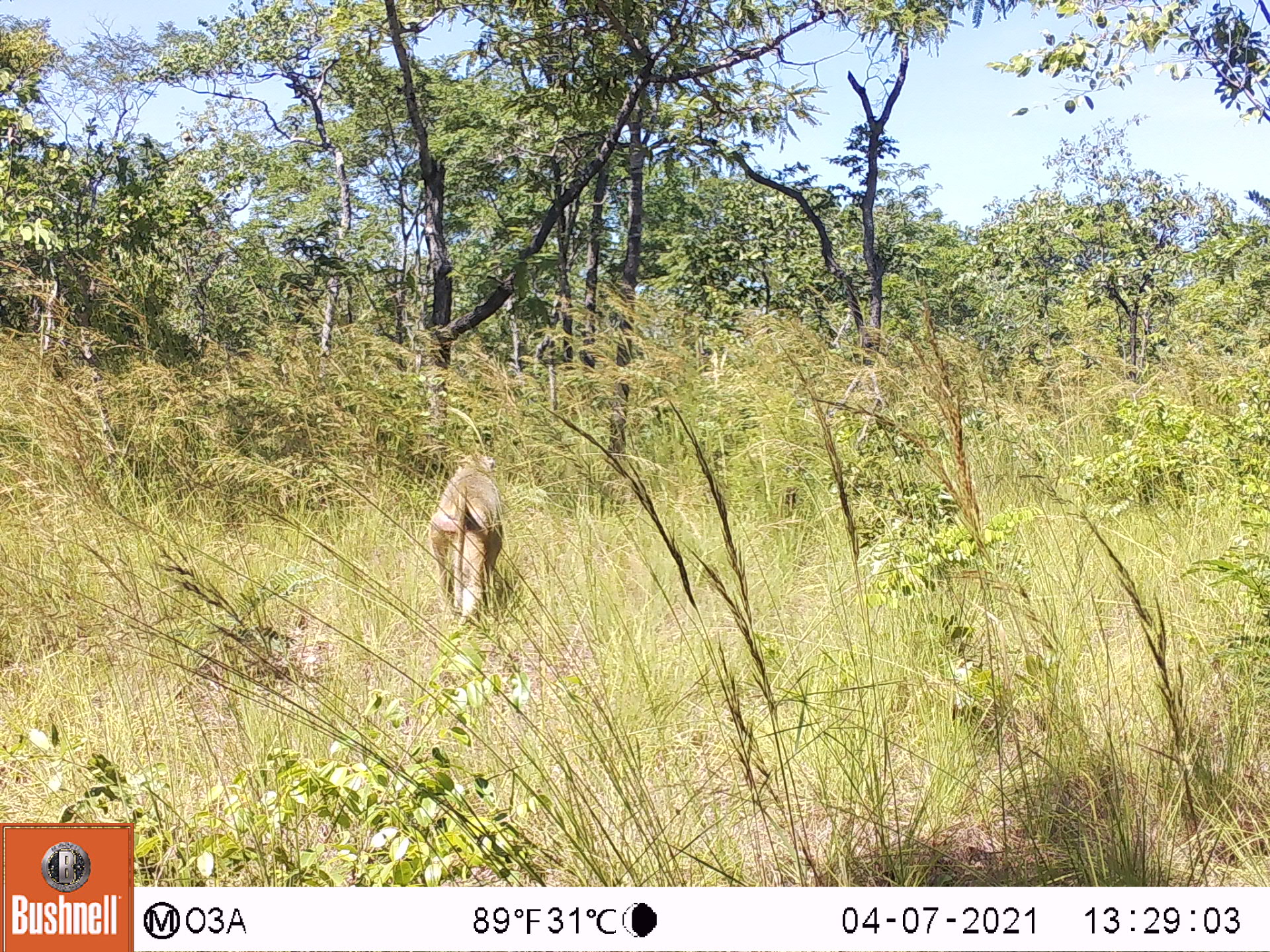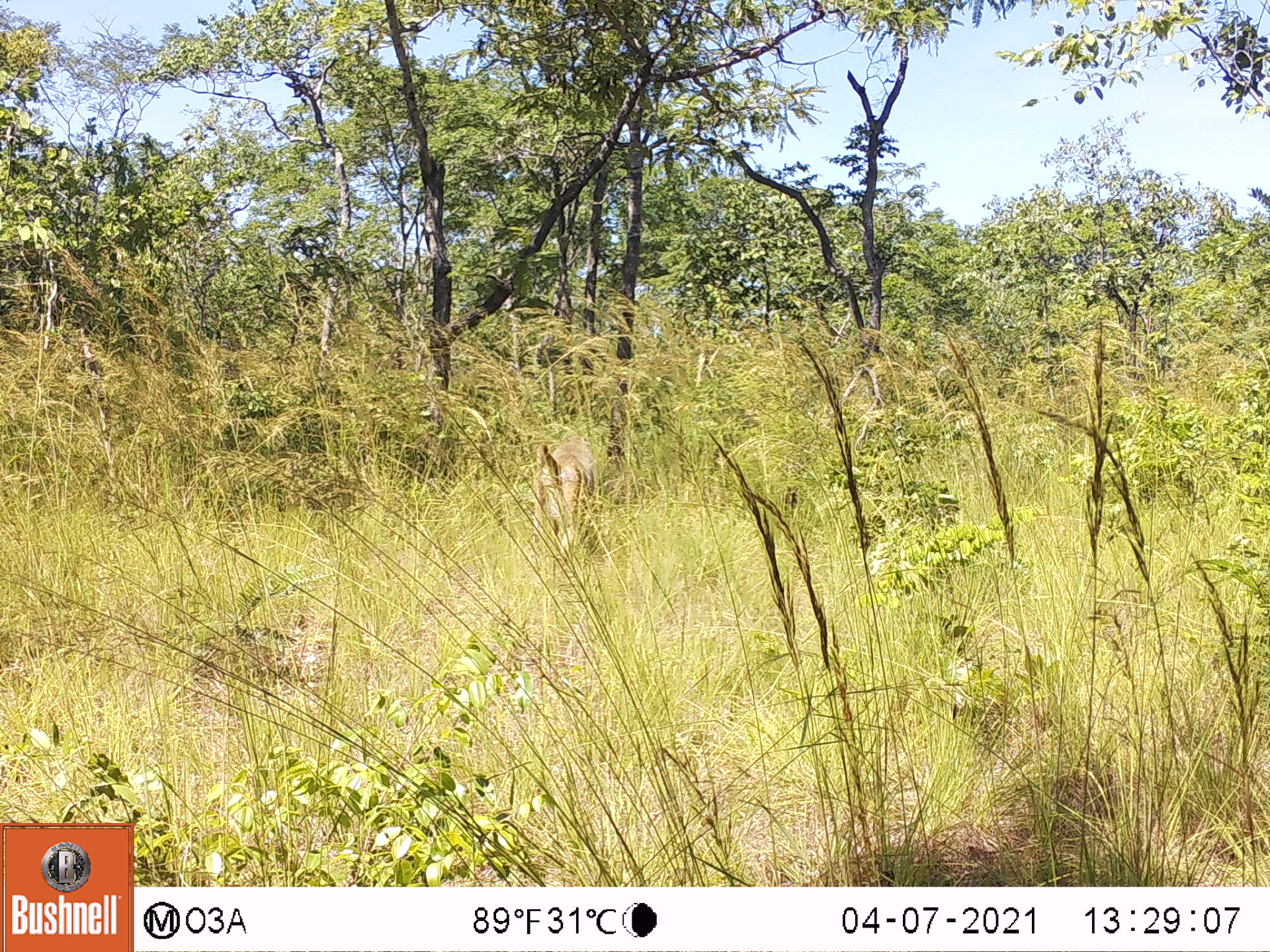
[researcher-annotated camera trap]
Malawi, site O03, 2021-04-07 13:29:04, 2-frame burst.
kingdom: Animalia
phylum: Chordata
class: Mammalia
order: Primates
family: Cercopithecidae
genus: Papio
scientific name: Papio cynocephalus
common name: yellow baboon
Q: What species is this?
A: Yellow baboon (Papio cynocephalus).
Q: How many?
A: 1.